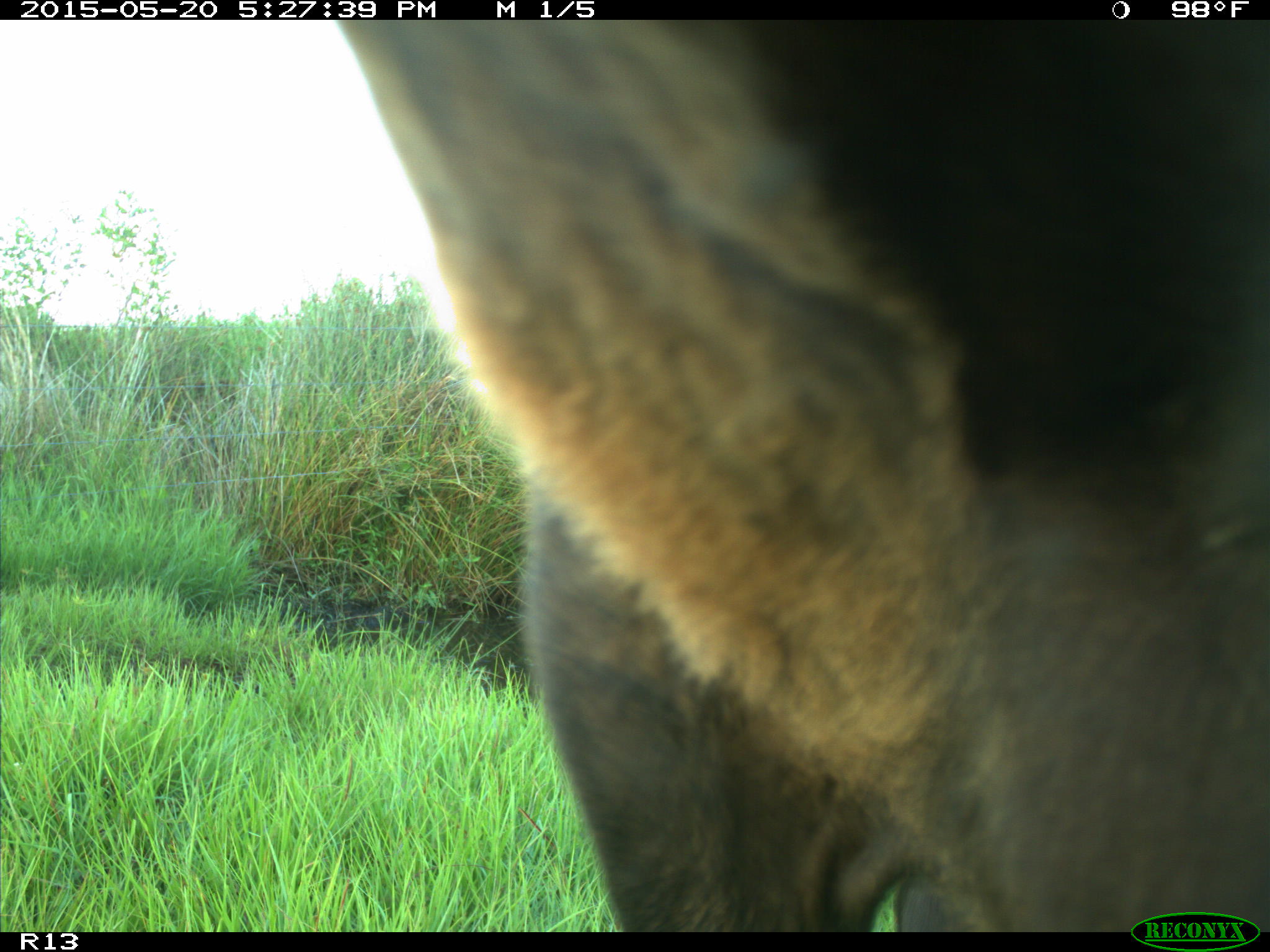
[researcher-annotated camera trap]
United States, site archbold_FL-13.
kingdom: Animalia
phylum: Chordata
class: Mammalia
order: Artiodactyla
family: Bovidae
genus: Bos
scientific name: Bos taurus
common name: domestic cow